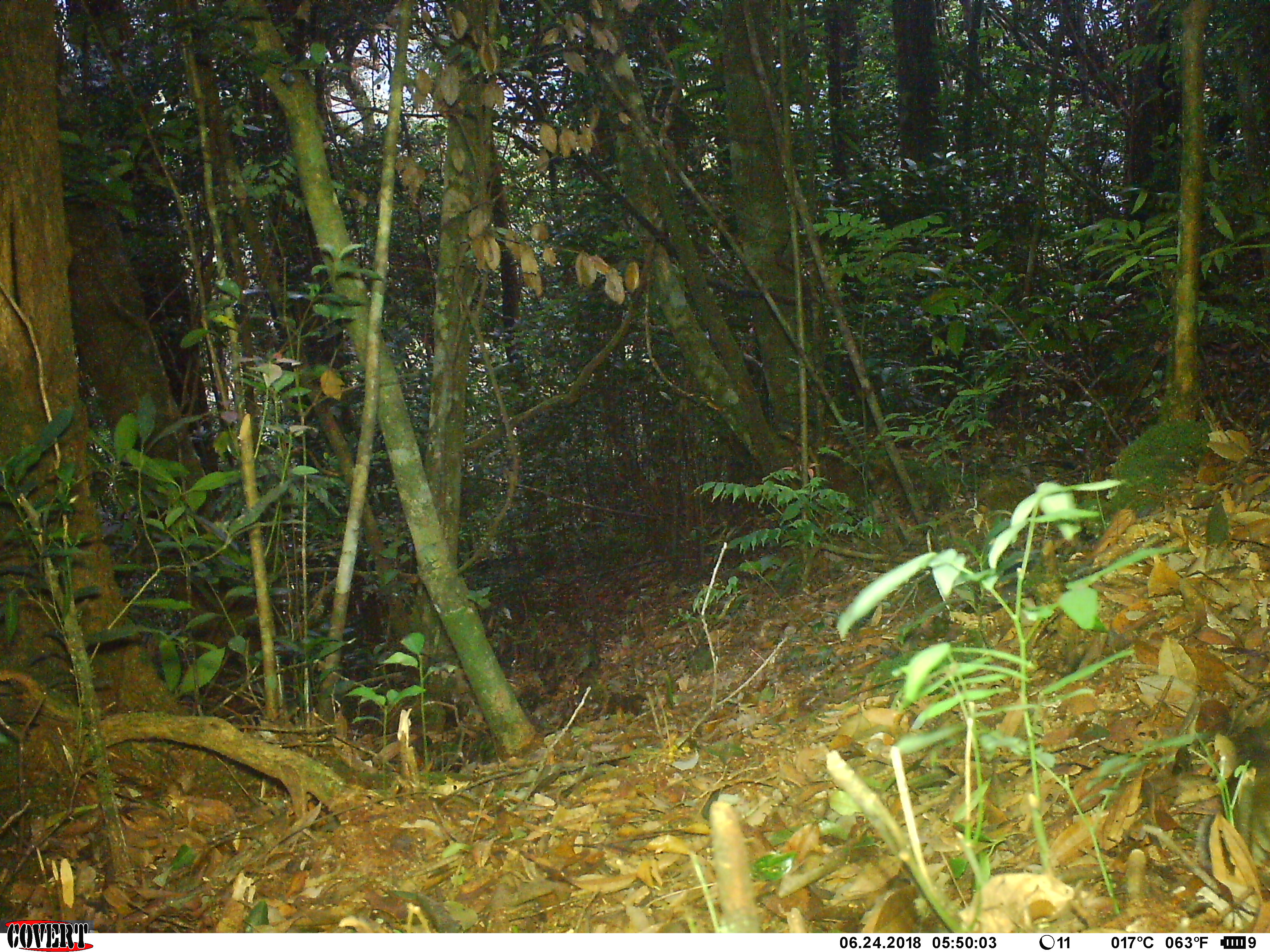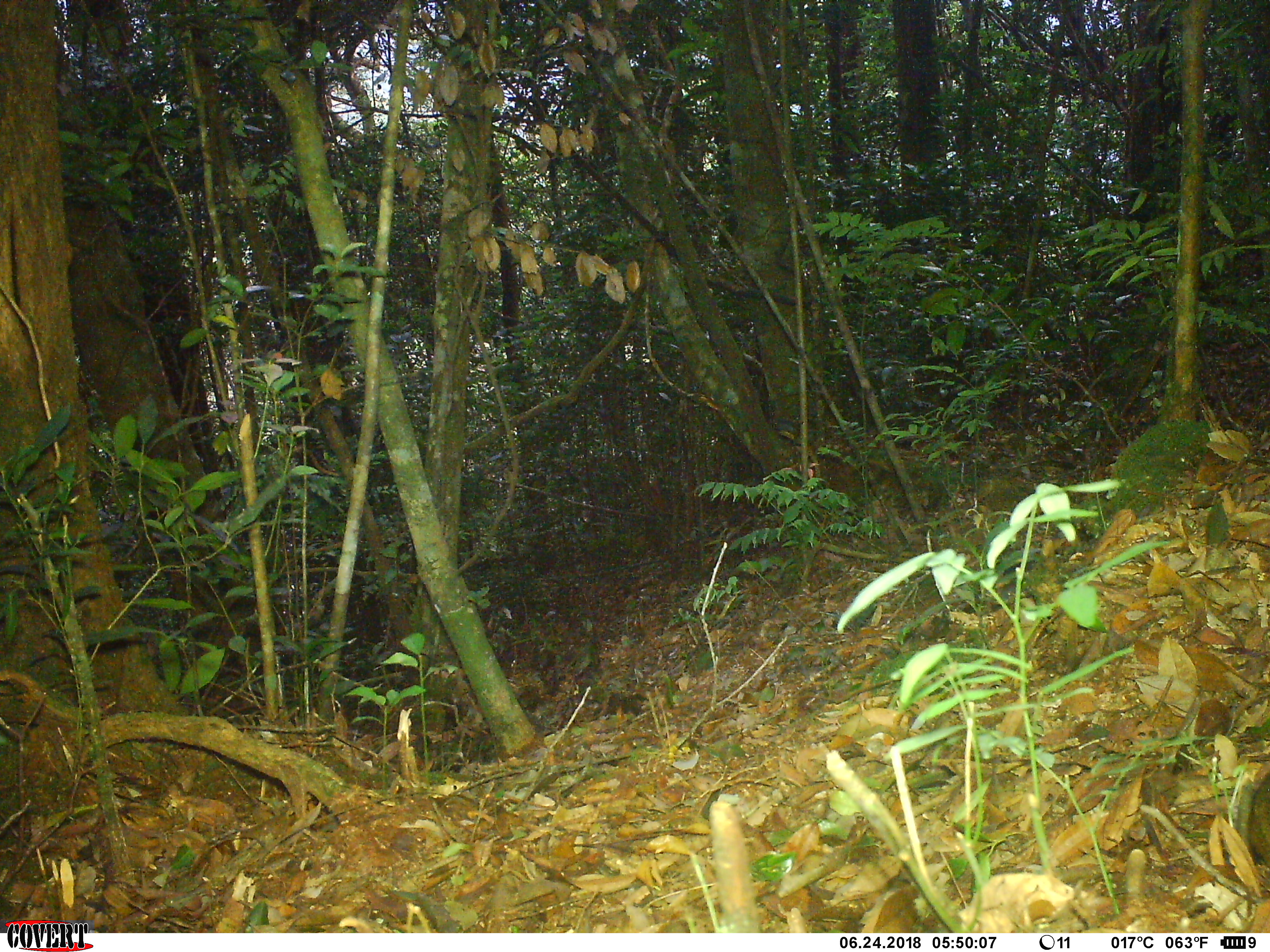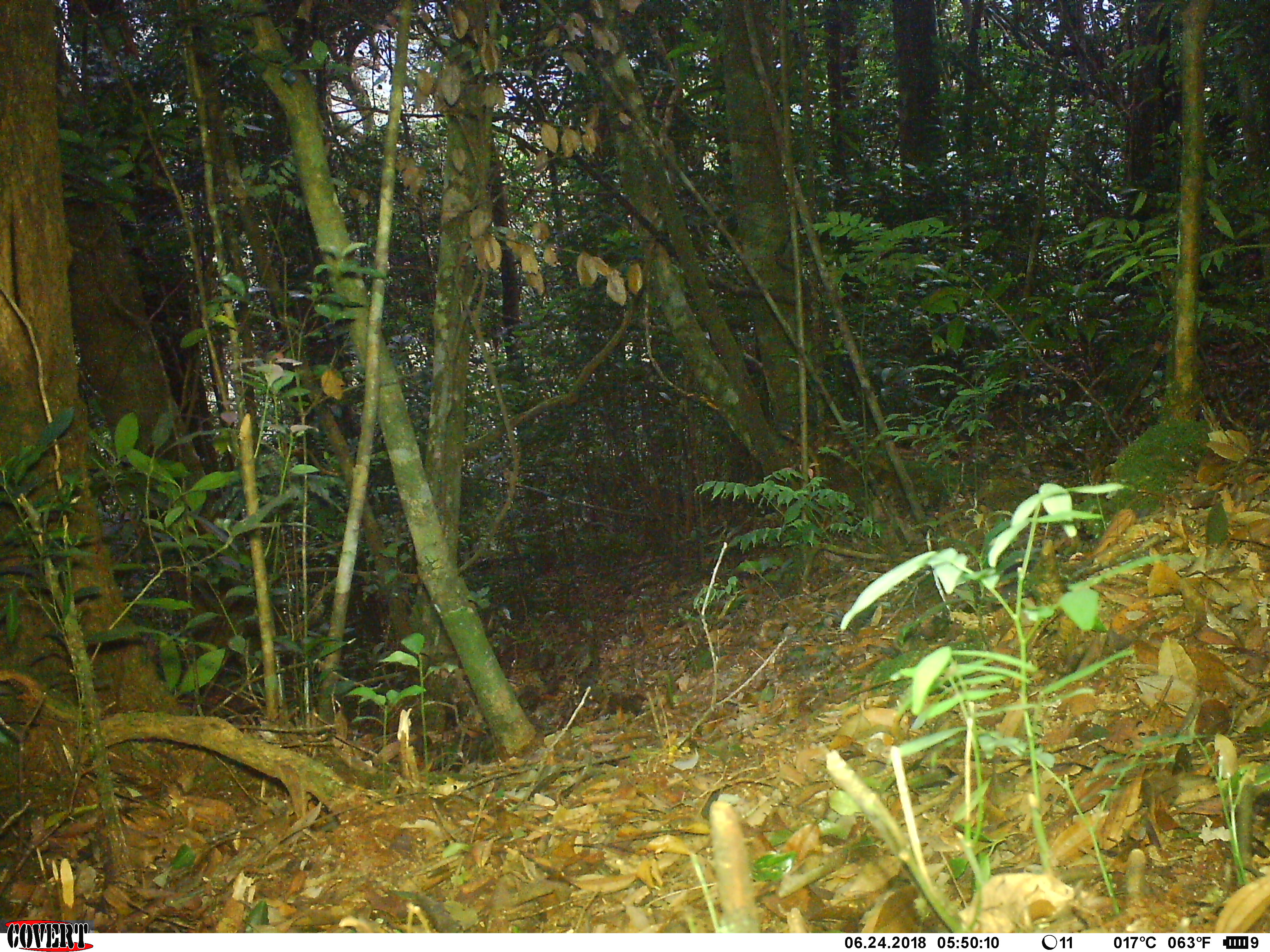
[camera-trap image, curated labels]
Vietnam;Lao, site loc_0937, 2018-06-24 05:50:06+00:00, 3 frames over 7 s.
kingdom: Animalia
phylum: Chordata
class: Mammalia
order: Rodentia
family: Sciuridae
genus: Dremomys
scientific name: Dremomys rufigenis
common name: red-cheeked squirrel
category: red cheeked squirrel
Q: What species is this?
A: Red cheeked squirrel (red-cheeked squirrel) (Dremomys rufigenis).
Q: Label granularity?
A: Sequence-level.